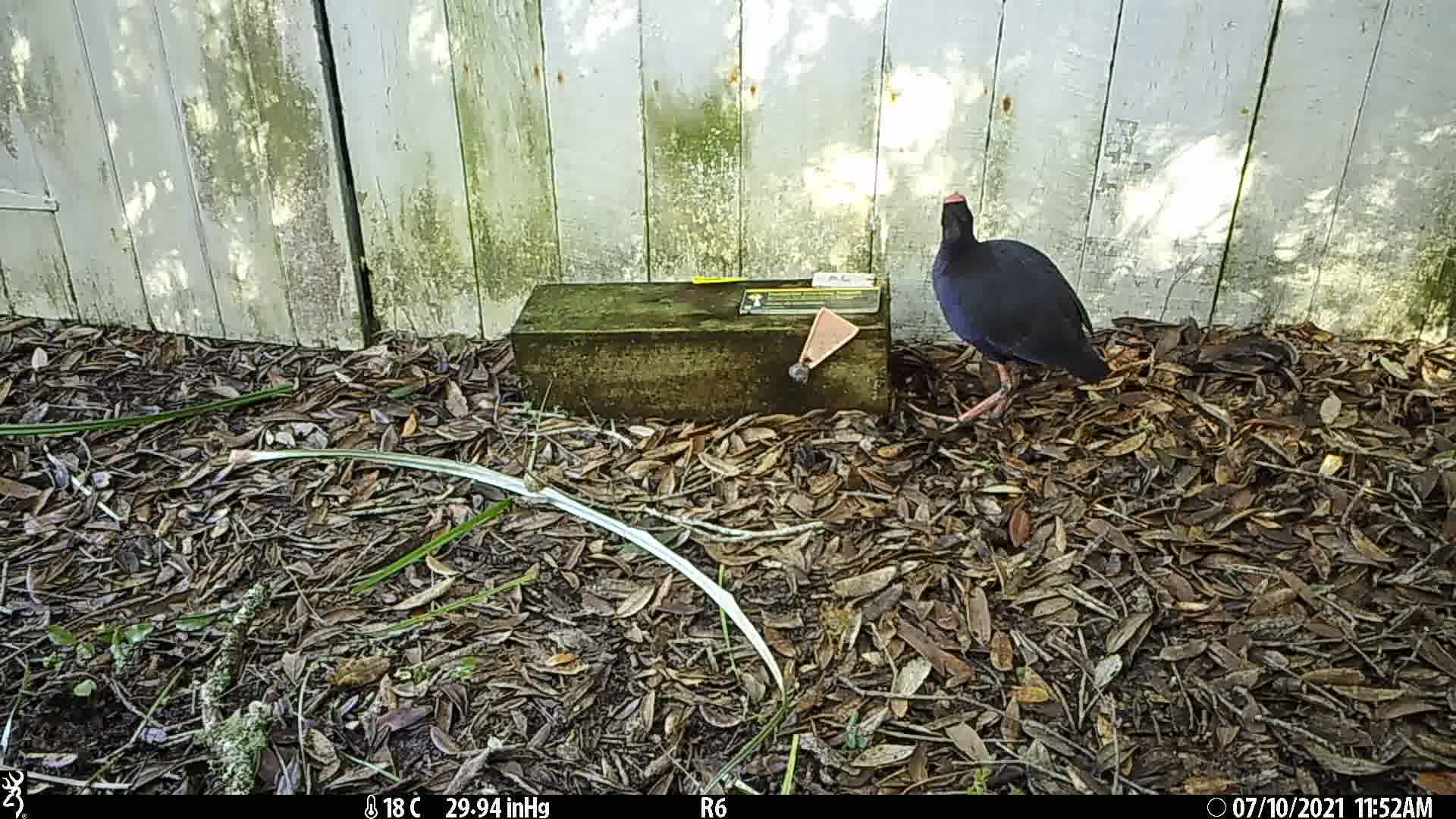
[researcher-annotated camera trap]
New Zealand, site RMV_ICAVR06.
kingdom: Animalia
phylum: Chordata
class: Aves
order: Gruiformes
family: Rallidae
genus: Porphyrio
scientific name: Porphyrio melanotus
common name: australasian swamphen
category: pukeko